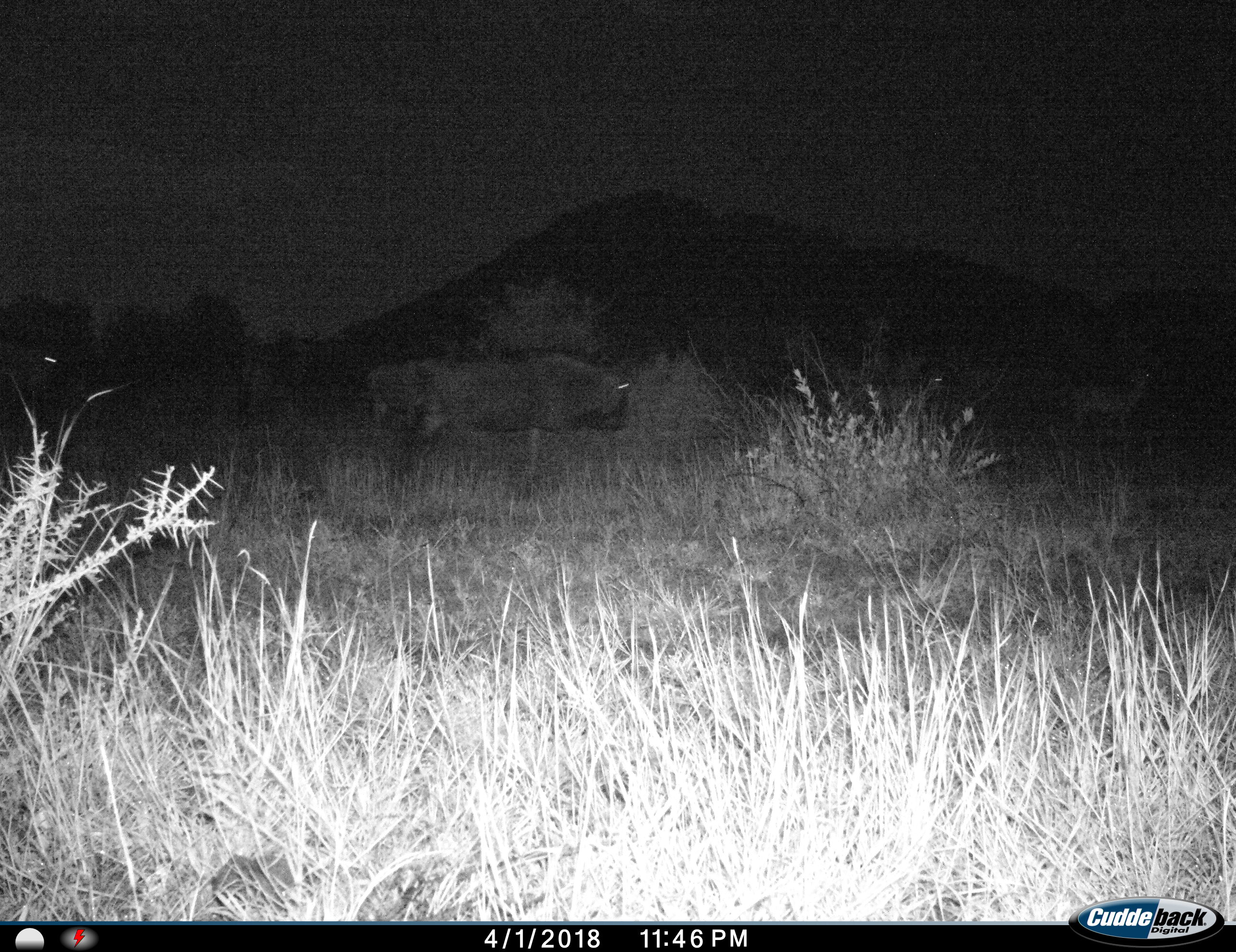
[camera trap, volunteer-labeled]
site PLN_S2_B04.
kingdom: Animalia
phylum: Chordata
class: Mammalia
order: Artiodactyla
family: Bovidae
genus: Connochaetes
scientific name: Connochaetes taurinus taurinus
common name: blue wildebeest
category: wildebeestblue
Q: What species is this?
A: Wildebeestblue (blue wildebeest) (Connochaetes taurinus taurinus).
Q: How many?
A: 2.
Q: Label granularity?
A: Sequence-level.